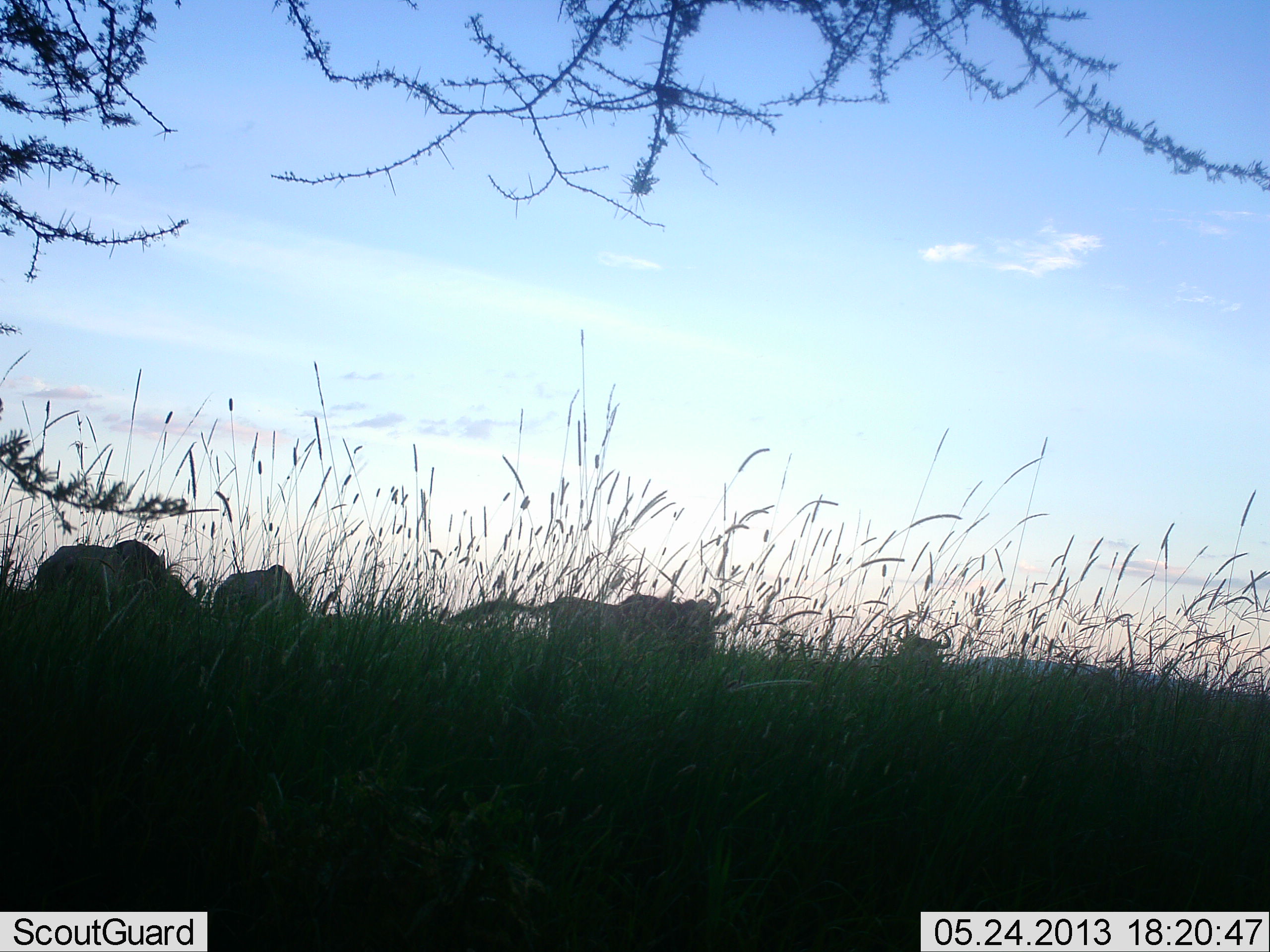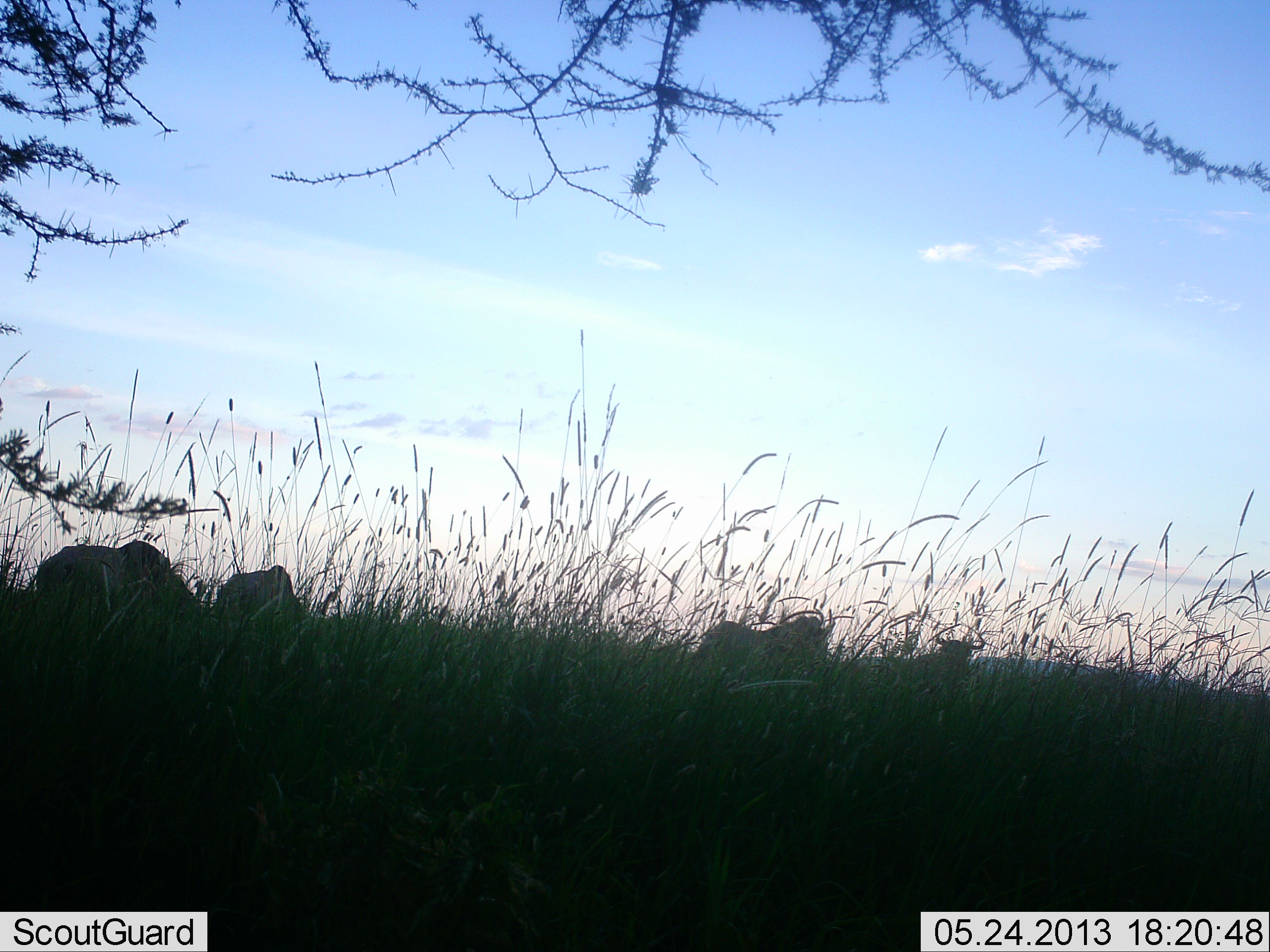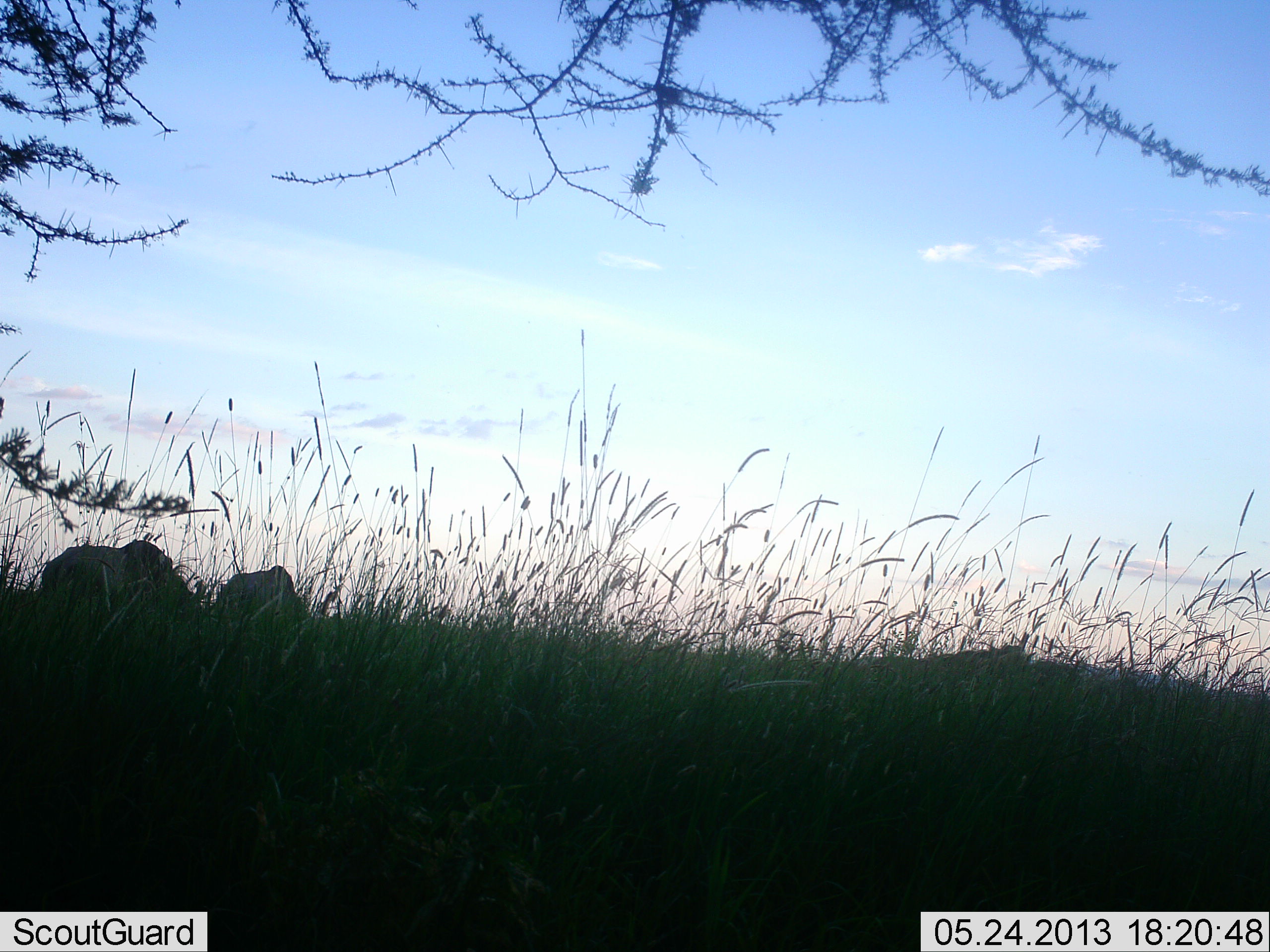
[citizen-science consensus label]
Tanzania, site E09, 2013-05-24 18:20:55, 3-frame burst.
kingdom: Animalia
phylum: Chordata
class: Mammalia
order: Artiodactyla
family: Bovidae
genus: Connochaetes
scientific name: Connochaetes taurinus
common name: blue wildebeest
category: wildebeest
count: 4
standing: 64%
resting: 0%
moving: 79%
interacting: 0%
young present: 0%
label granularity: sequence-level